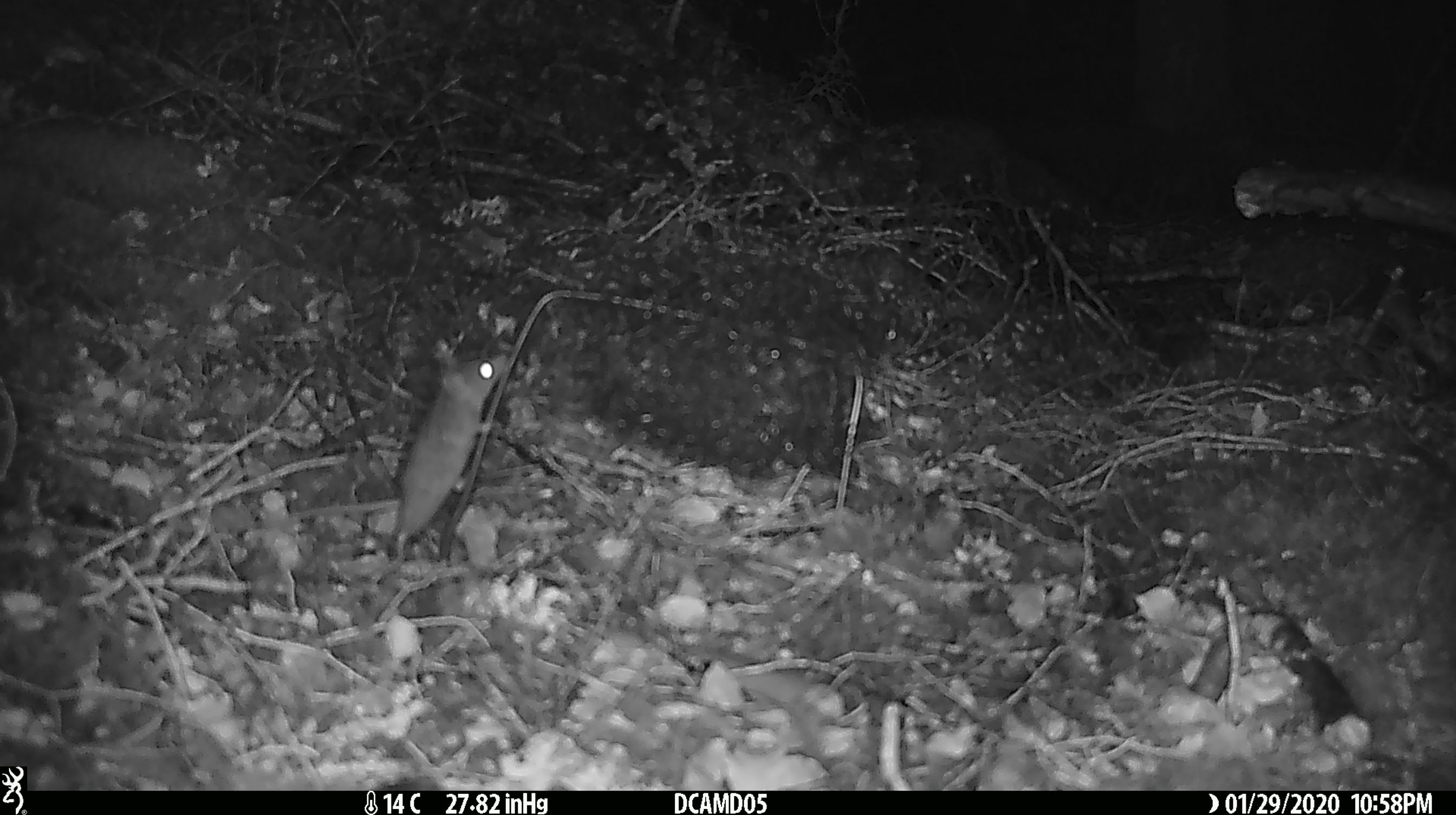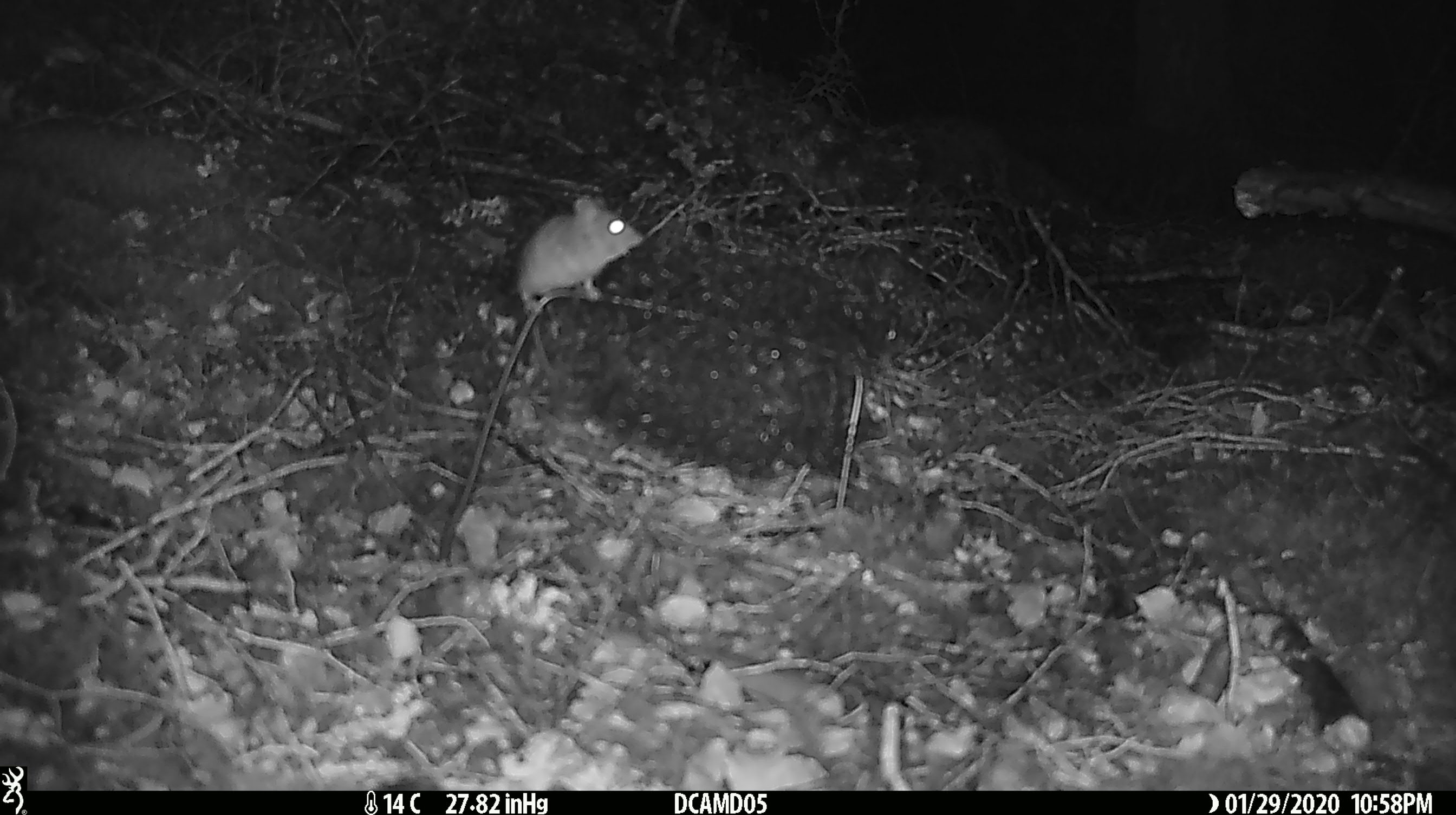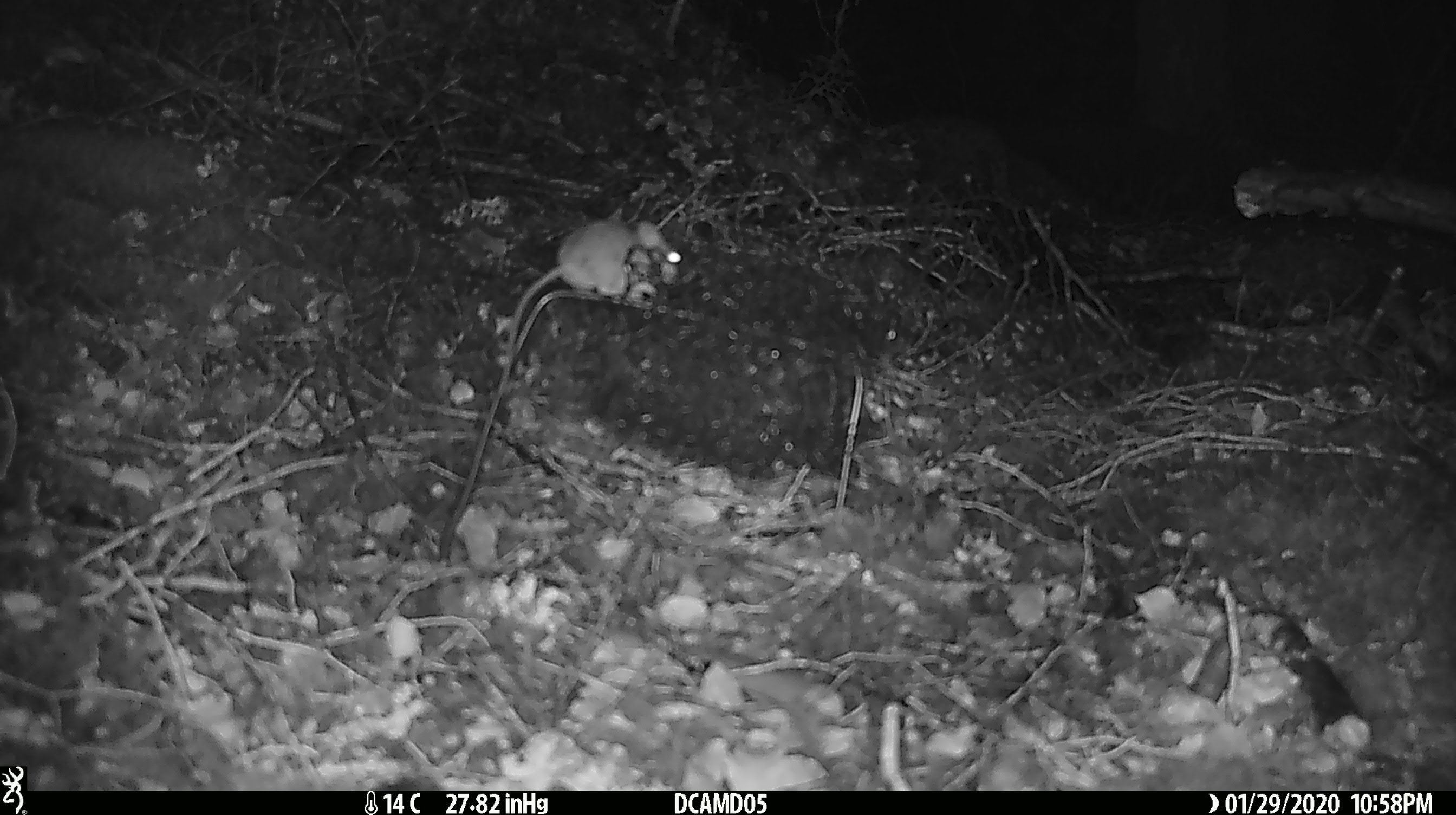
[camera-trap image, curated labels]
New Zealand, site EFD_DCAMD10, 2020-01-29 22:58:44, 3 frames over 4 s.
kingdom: Animalia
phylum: Chordata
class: Mammalia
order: Rodentia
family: Muridae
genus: Mus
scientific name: Mus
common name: mouse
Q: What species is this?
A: Mouse (Mus).